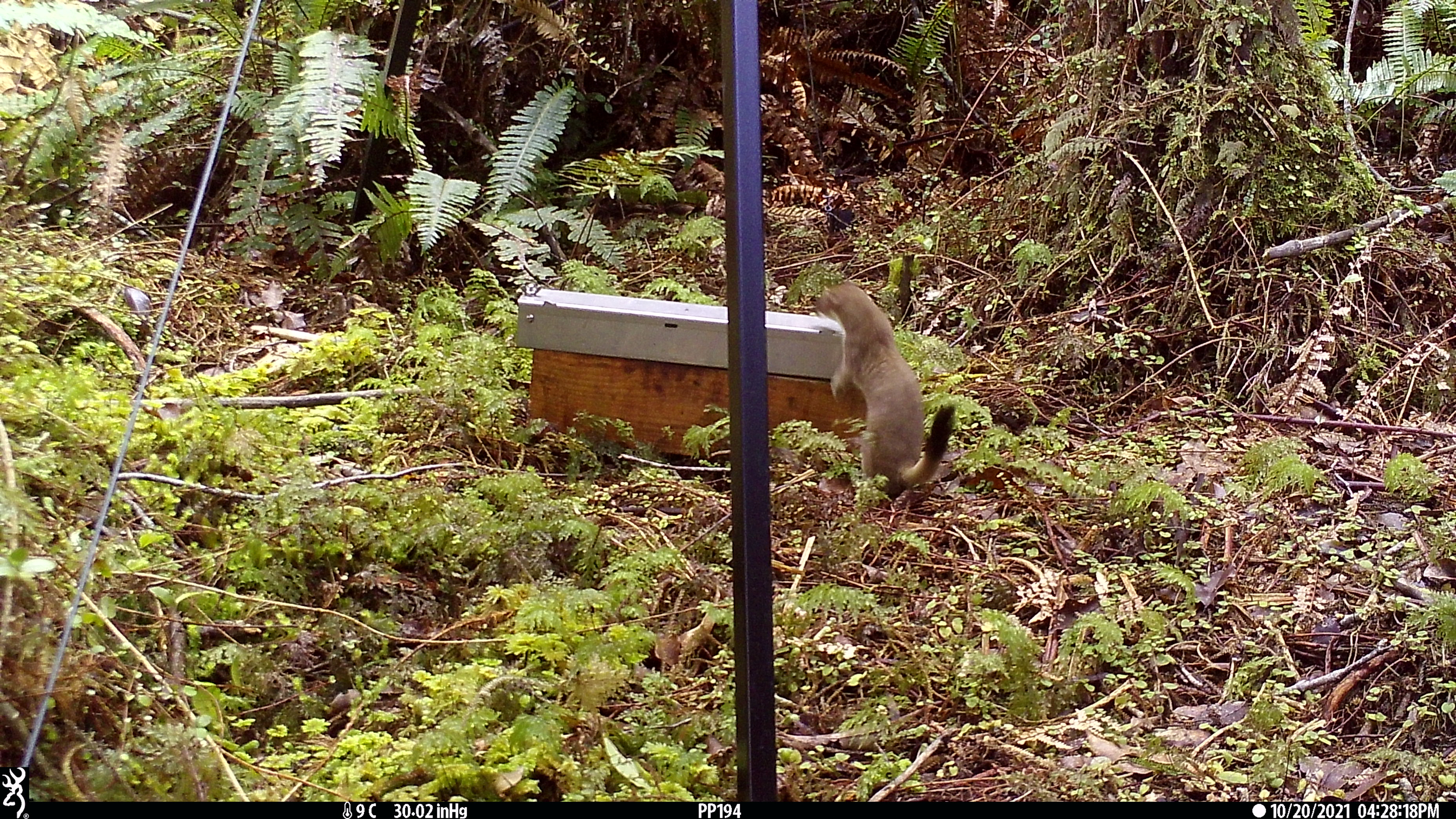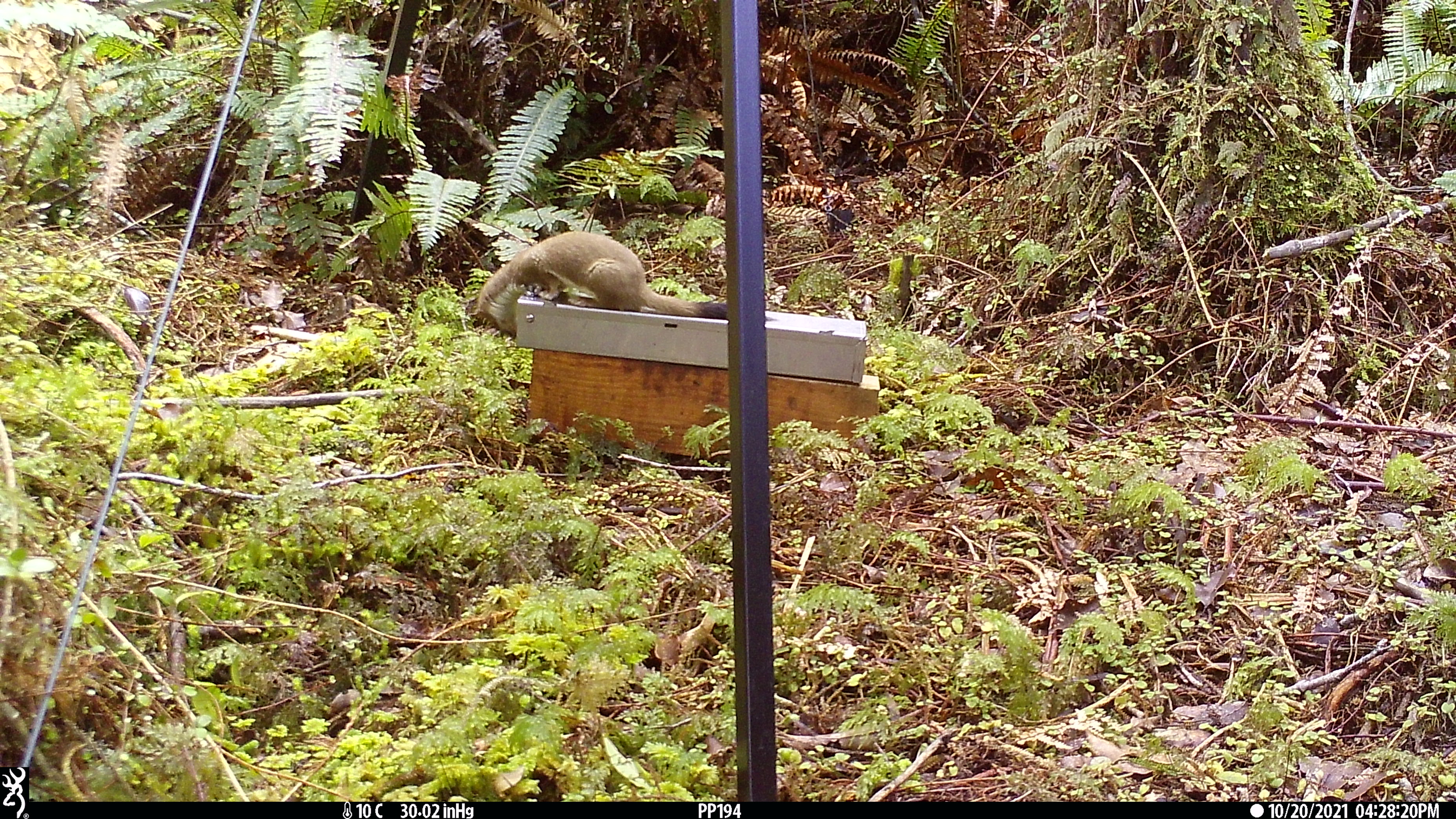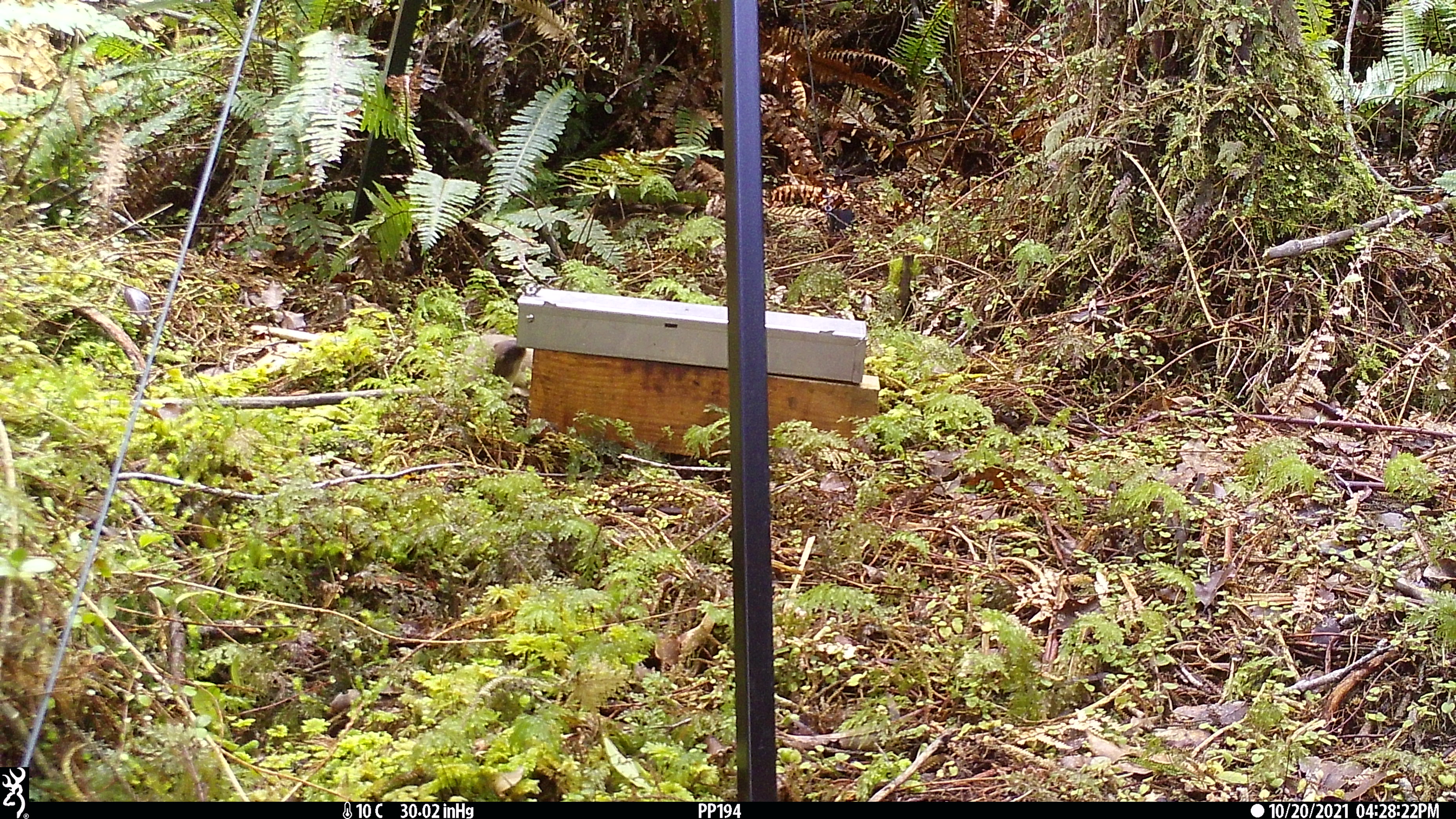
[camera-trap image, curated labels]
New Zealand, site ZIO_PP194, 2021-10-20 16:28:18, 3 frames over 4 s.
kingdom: Animalia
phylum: Chordata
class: Mammalia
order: Carnivora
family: Mustelidae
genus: Mustela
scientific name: Mustela erminea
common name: stoat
Stoat (Mustela erminea).